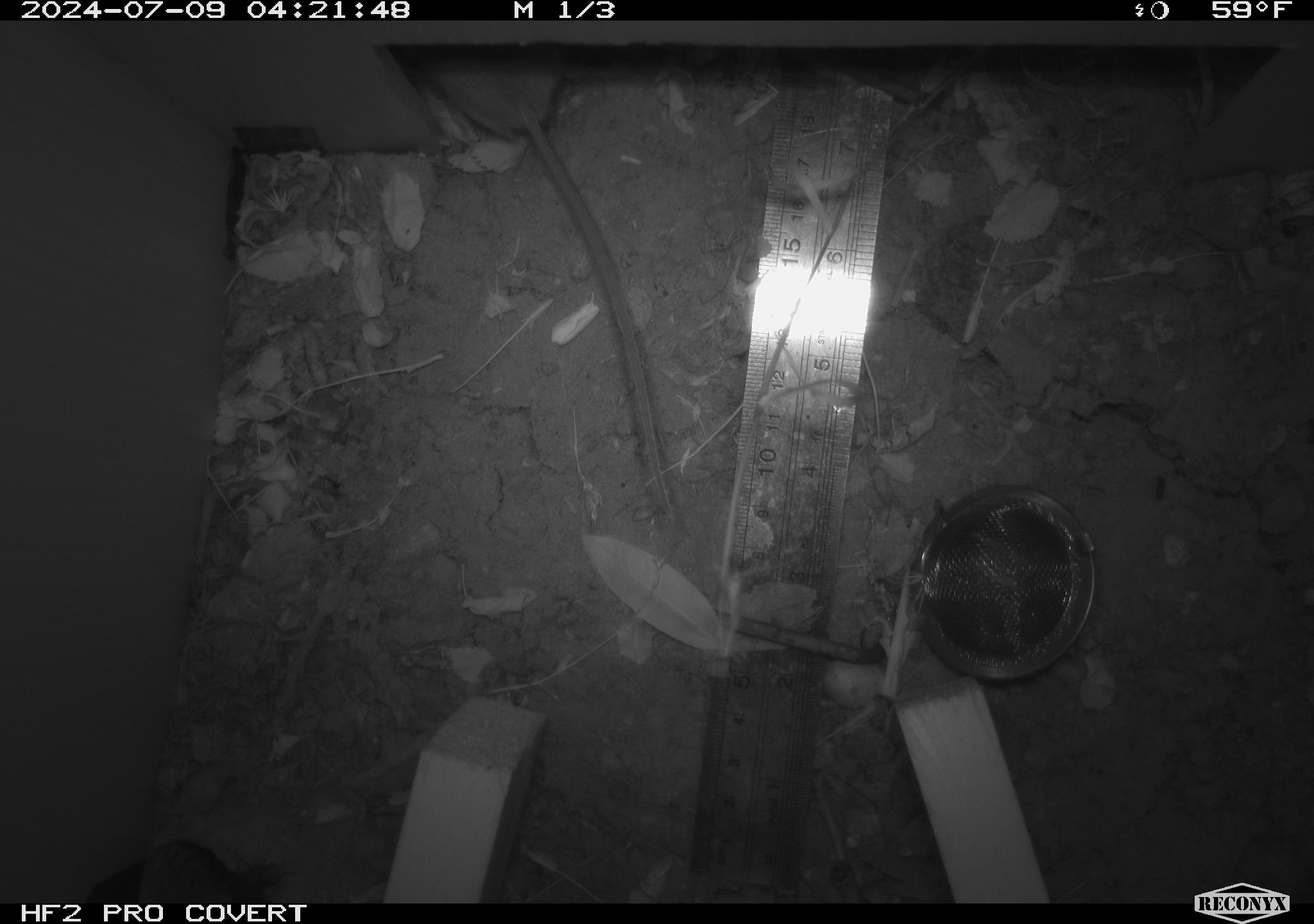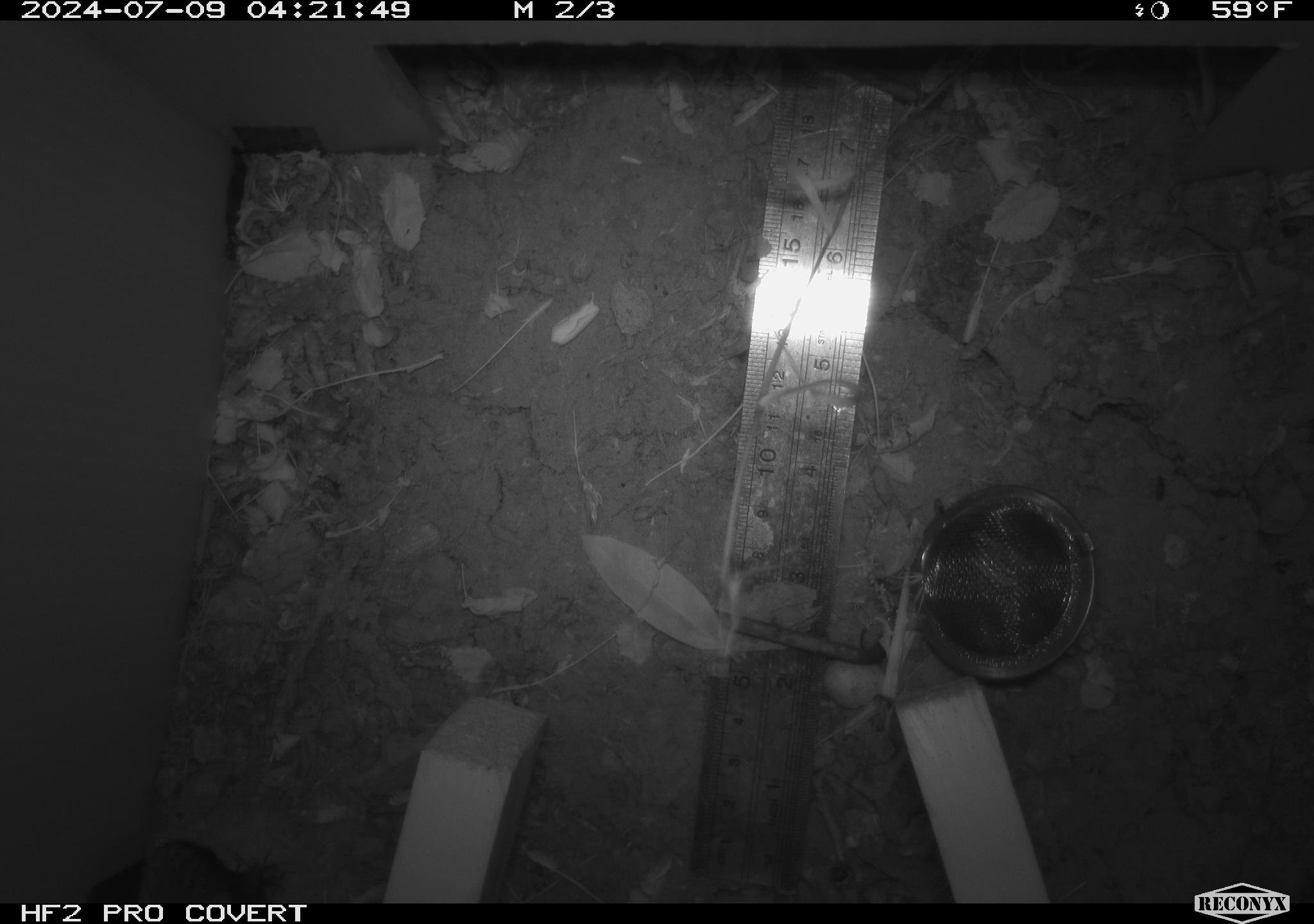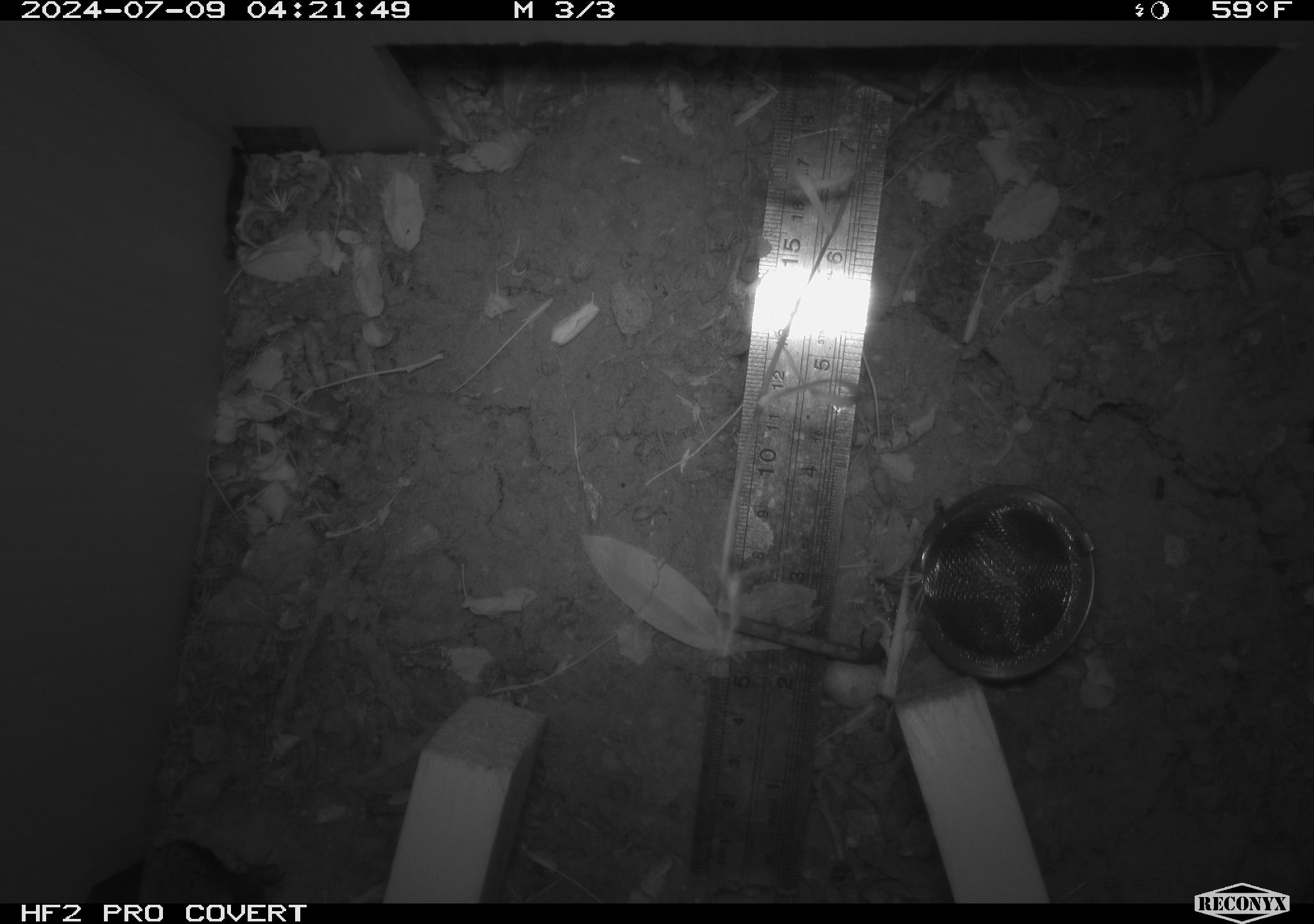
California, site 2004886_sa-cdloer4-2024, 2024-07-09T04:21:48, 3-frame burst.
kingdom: Animalia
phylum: Chordata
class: Mammalia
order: Rodentia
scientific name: Rodentia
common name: rodent